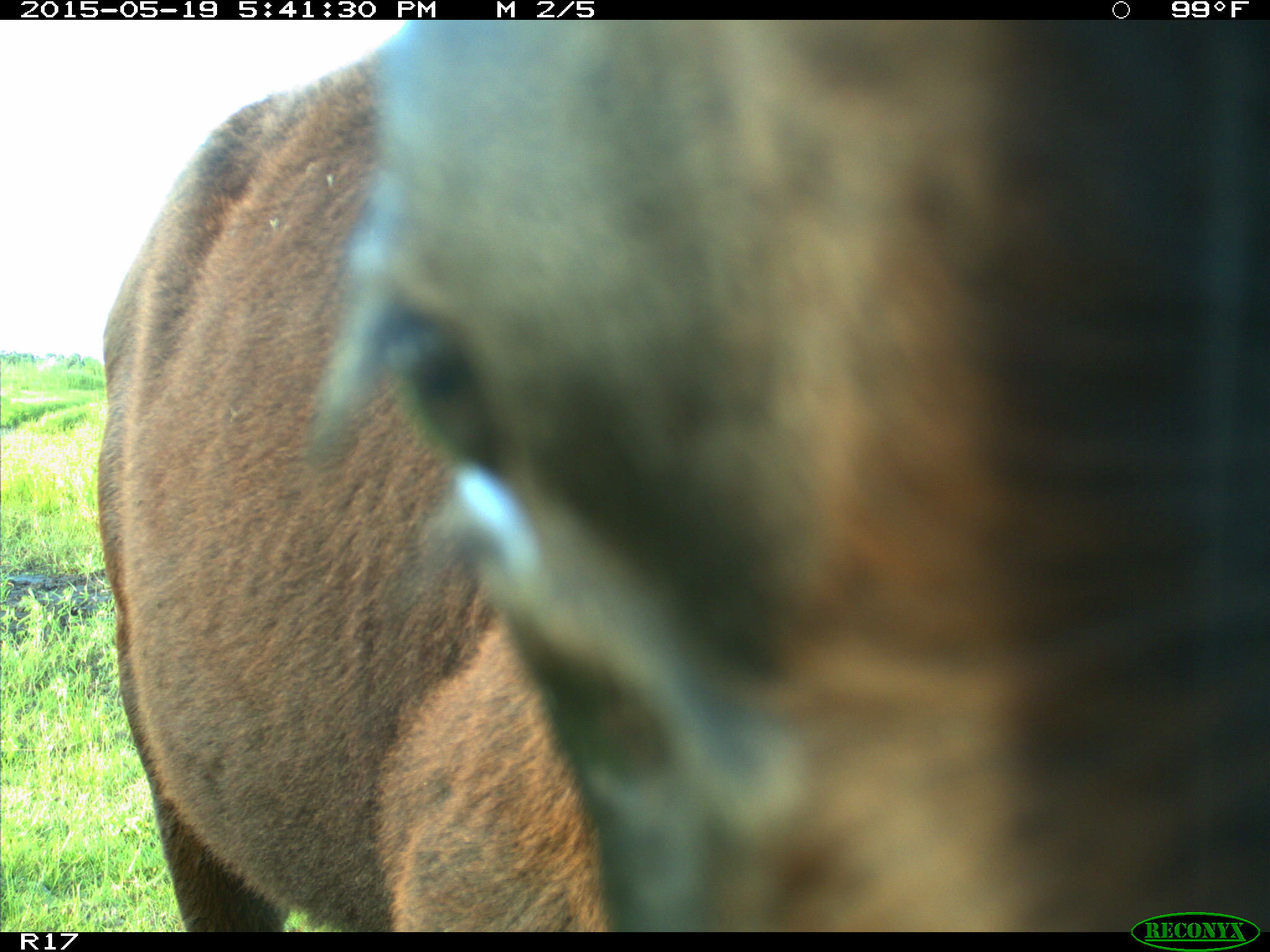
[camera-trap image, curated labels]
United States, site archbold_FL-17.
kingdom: Animalia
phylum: Chordata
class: Mammalia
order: Artiodactyla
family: Bovidae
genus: Bos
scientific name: Bos taurus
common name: domestic cow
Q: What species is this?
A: Bos taurus (domestic cow).